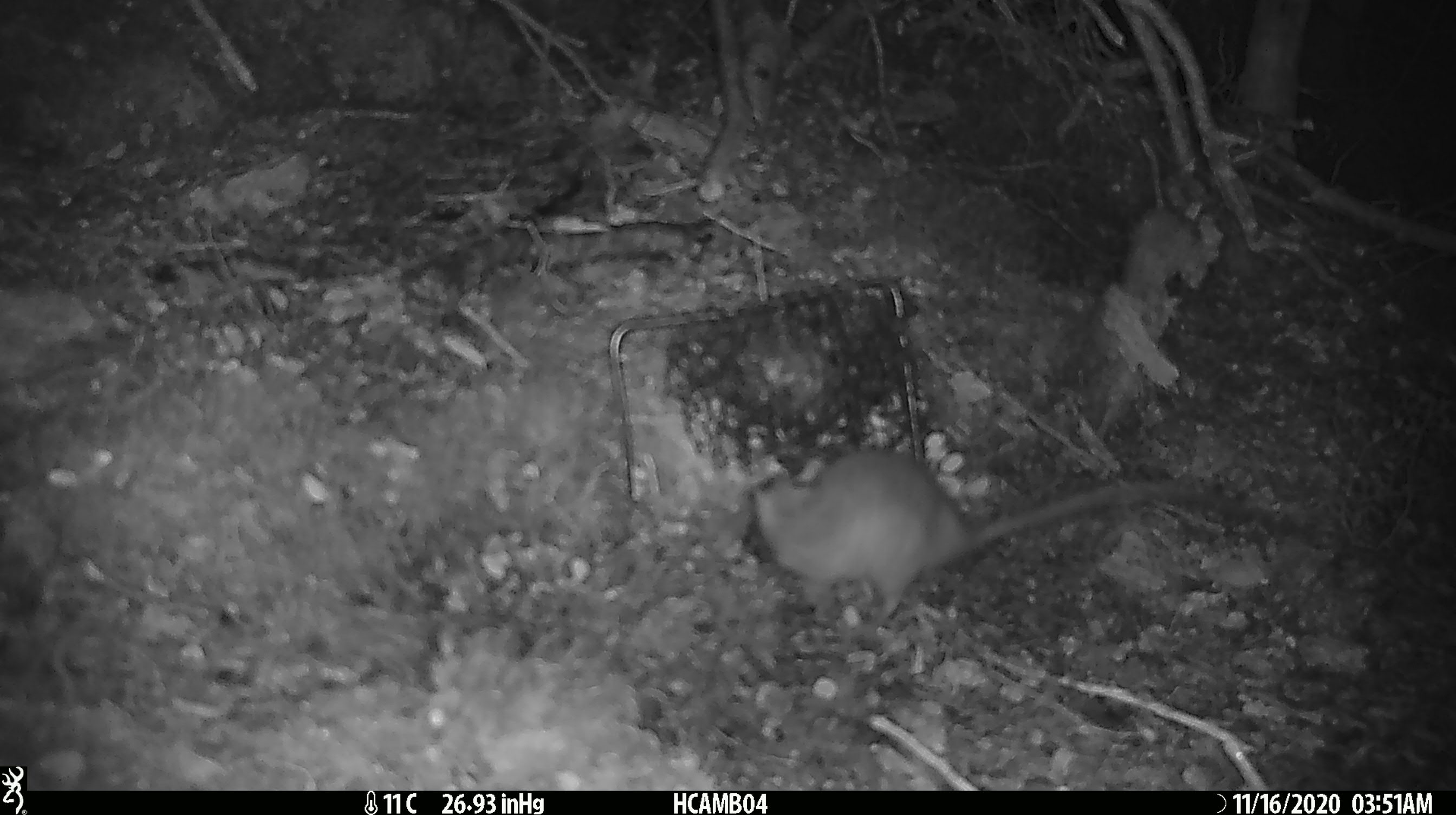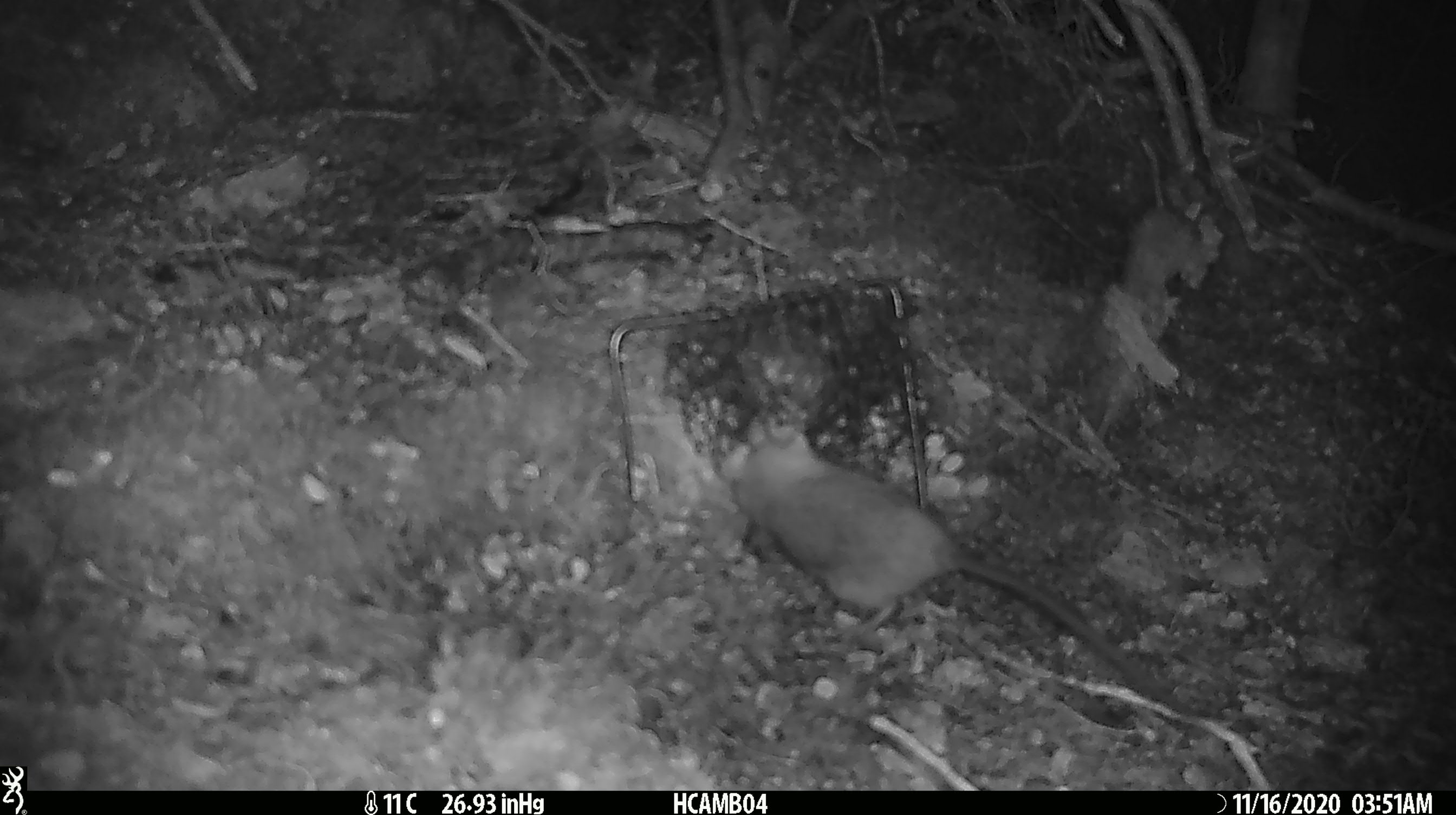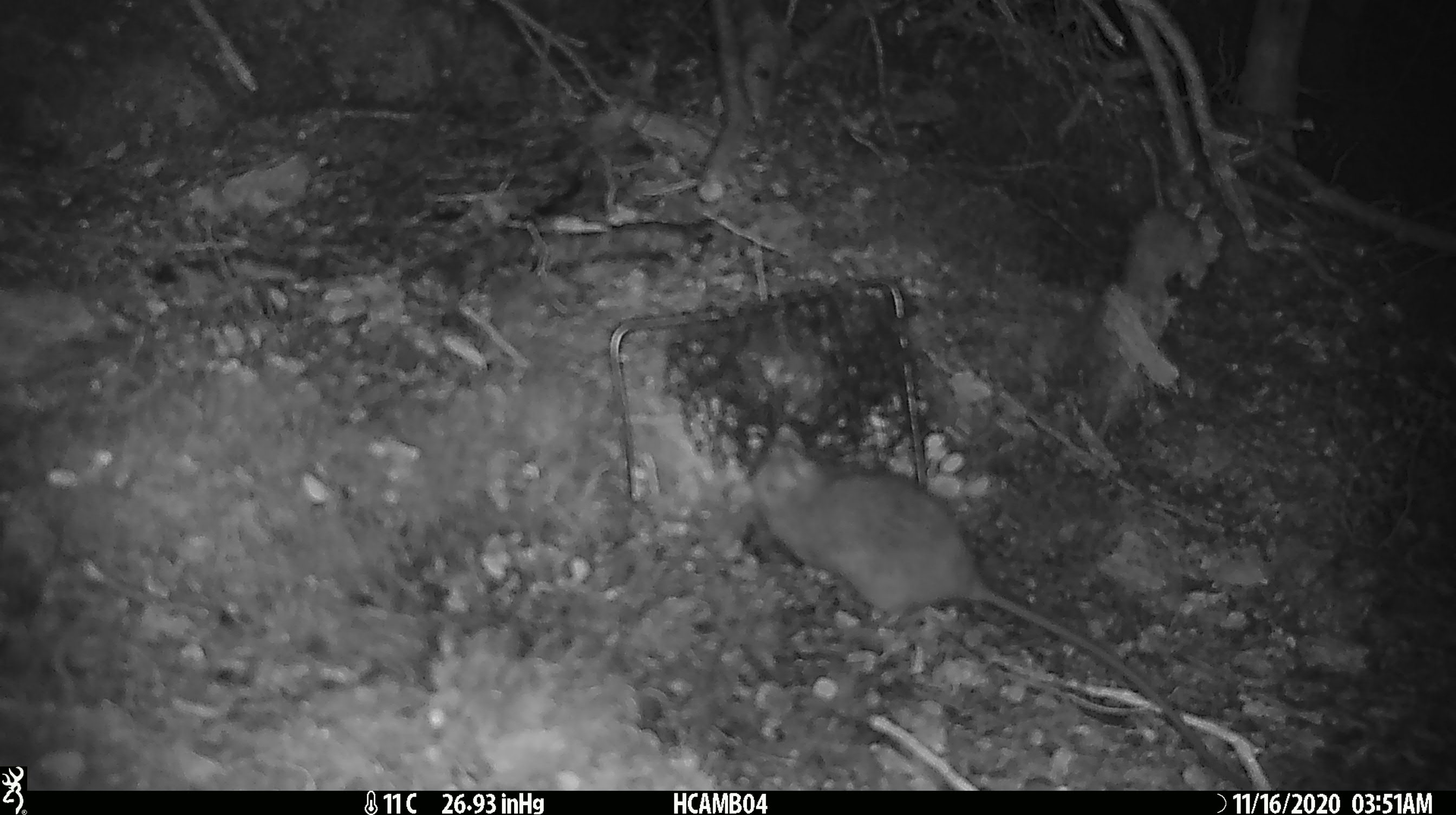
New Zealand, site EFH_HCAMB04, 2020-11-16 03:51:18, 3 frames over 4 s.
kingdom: Animalia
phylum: Chordata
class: Mammalia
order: Rodentia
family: Muridae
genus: Rattus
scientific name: Rattus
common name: rat